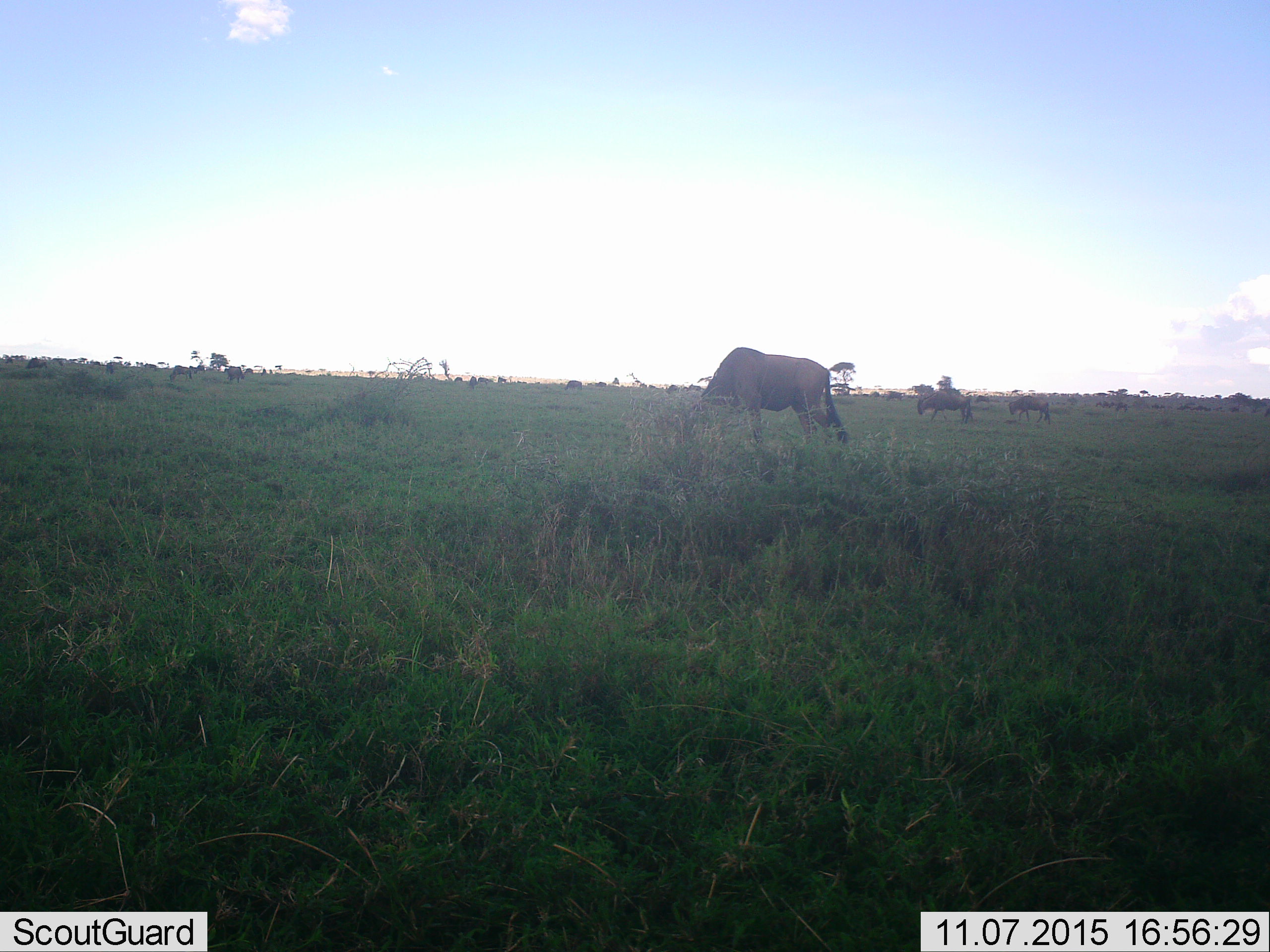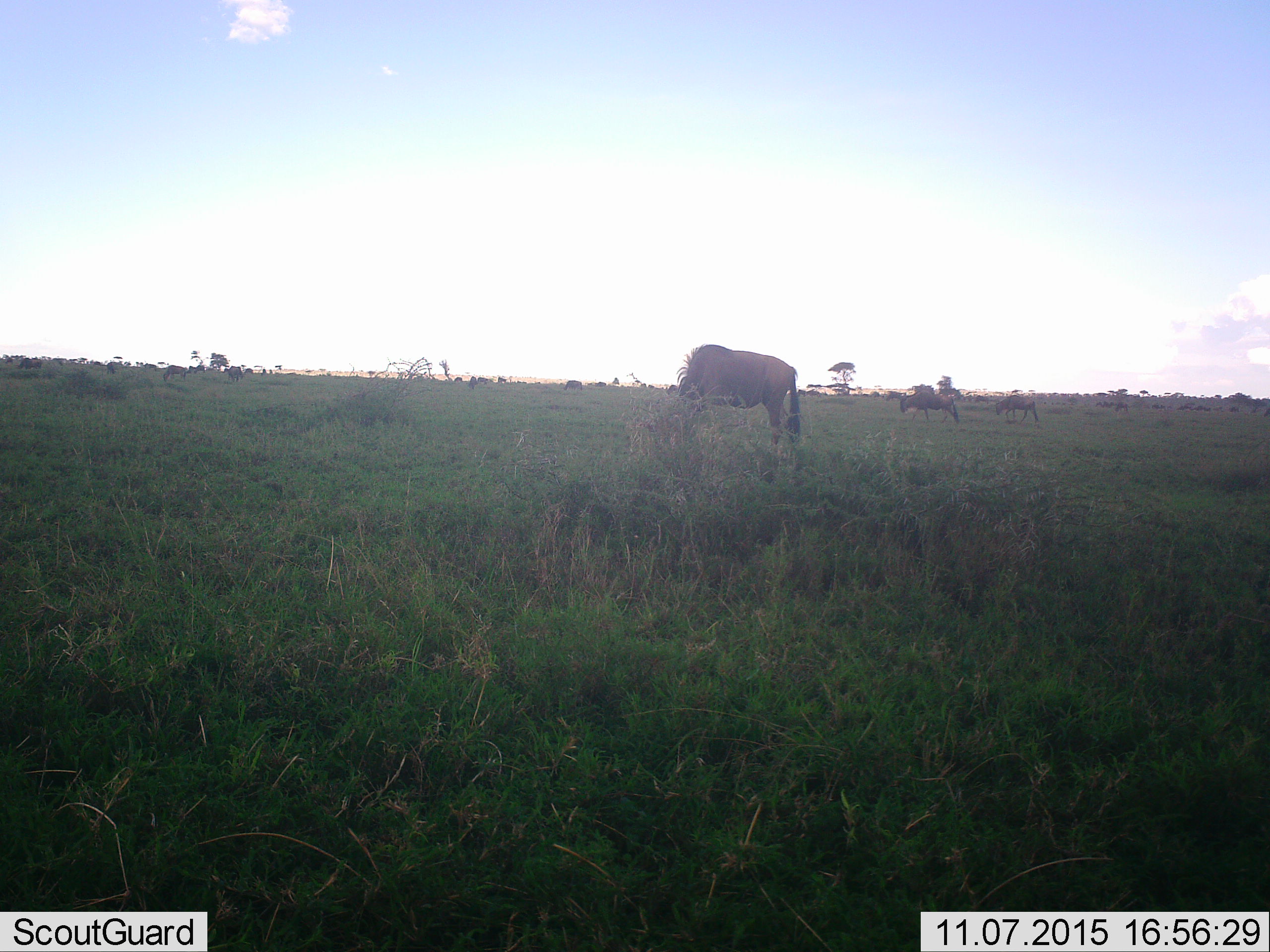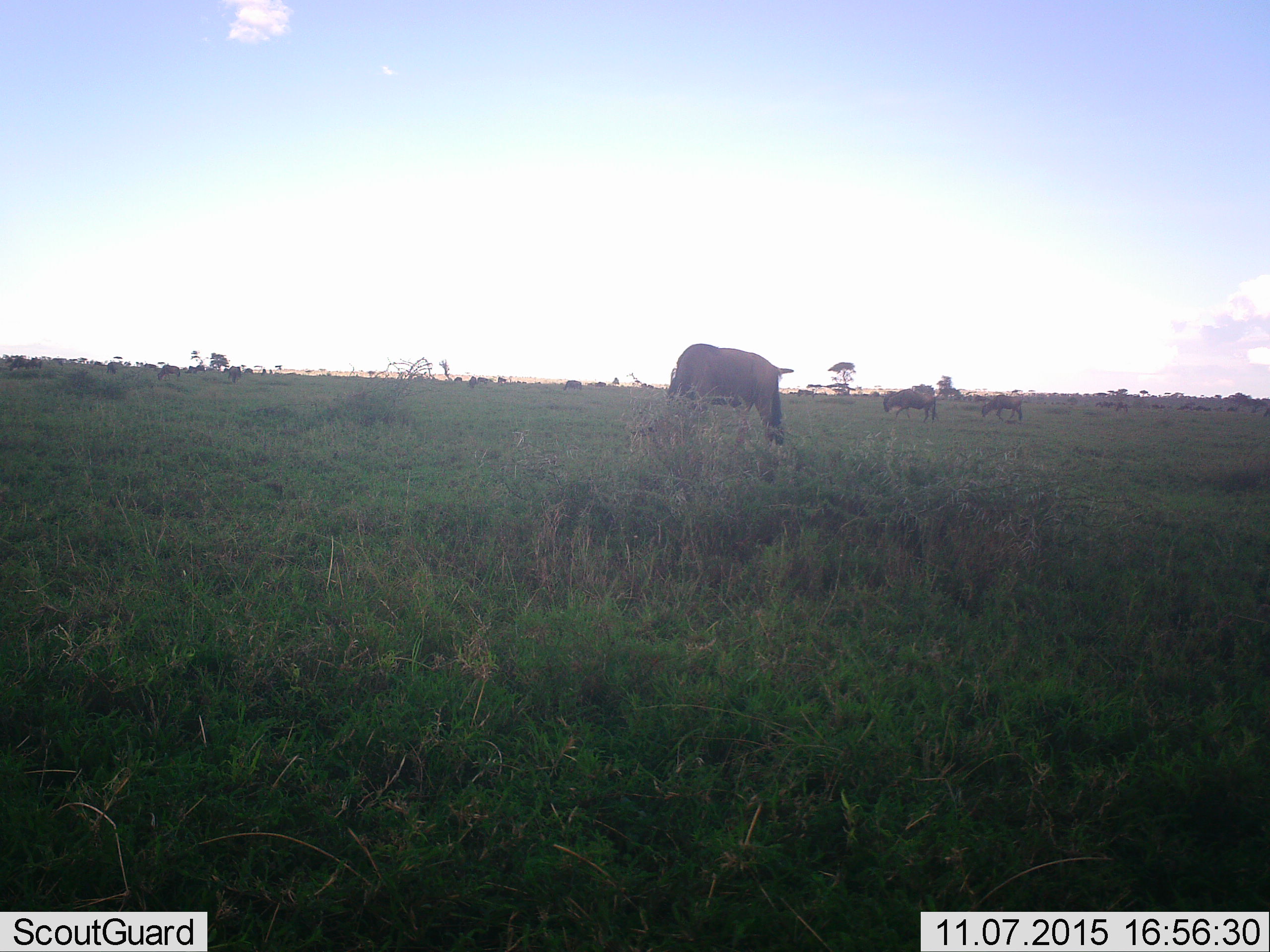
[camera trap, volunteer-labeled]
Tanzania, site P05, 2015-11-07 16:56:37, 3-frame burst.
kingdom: Animalia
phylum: Chordata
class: Mammalia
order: Artiodactyla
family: Bovidae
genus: Connochaetes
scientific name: Connochaetes taurinus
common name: blue wildebeest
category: wildebeest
Wildebeest (blue wildebeest) (Connochaetes taurinus), count 11-50. Behavior (volunteer vote fractions): standing 43%, resting 0%, moving 57%, interacting 0%. Young present (vote fraction): 0%. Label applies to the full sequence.